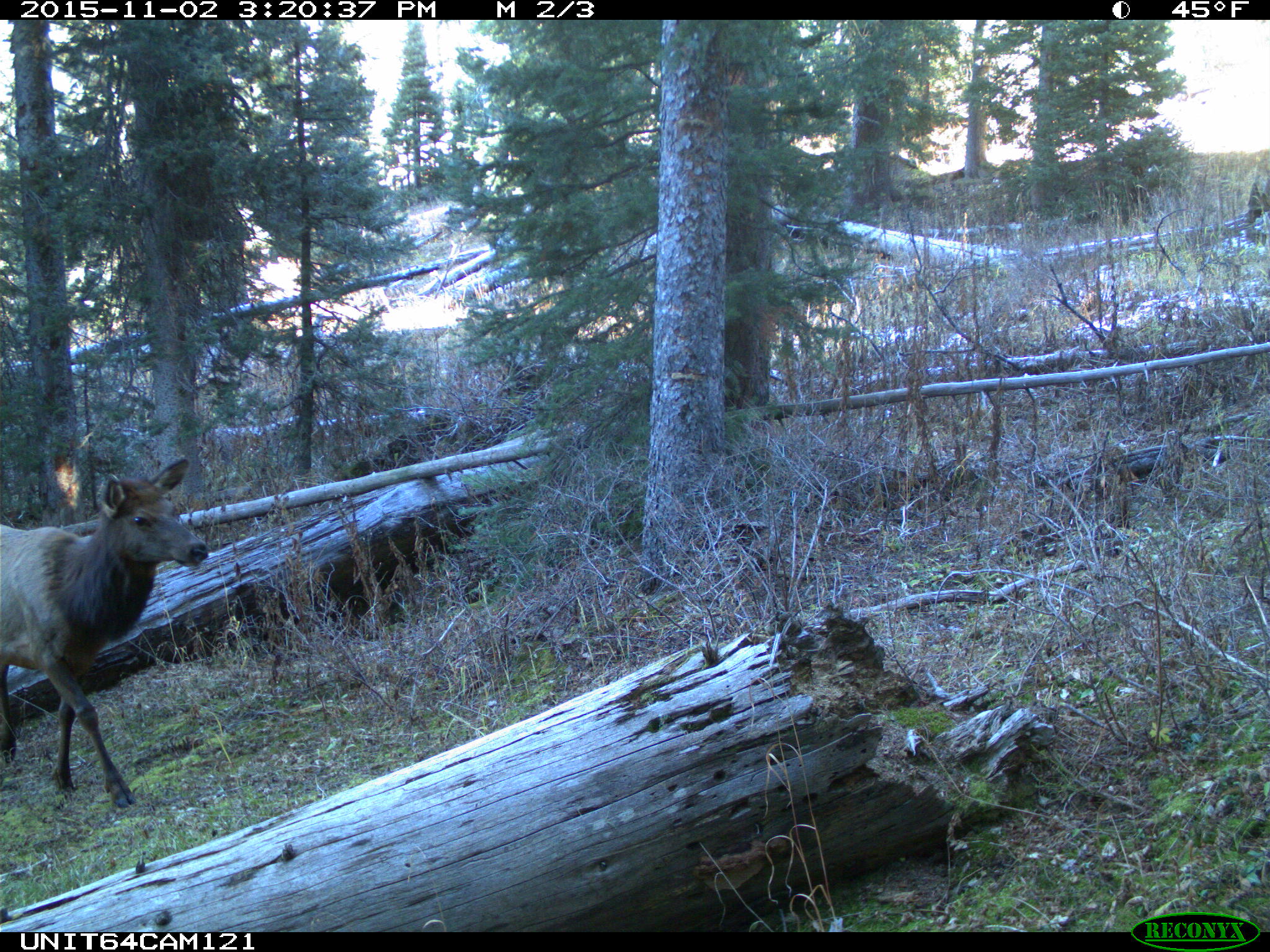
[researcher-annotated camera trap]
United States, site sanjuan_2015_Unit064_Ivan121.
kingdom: Animalia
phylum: Chordata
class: Mammalia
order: Artiodactyla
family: Cervidae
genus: Cervus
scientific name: Cervus elaphus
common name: red deer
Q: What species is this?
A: Cervus elaphus (red deer).